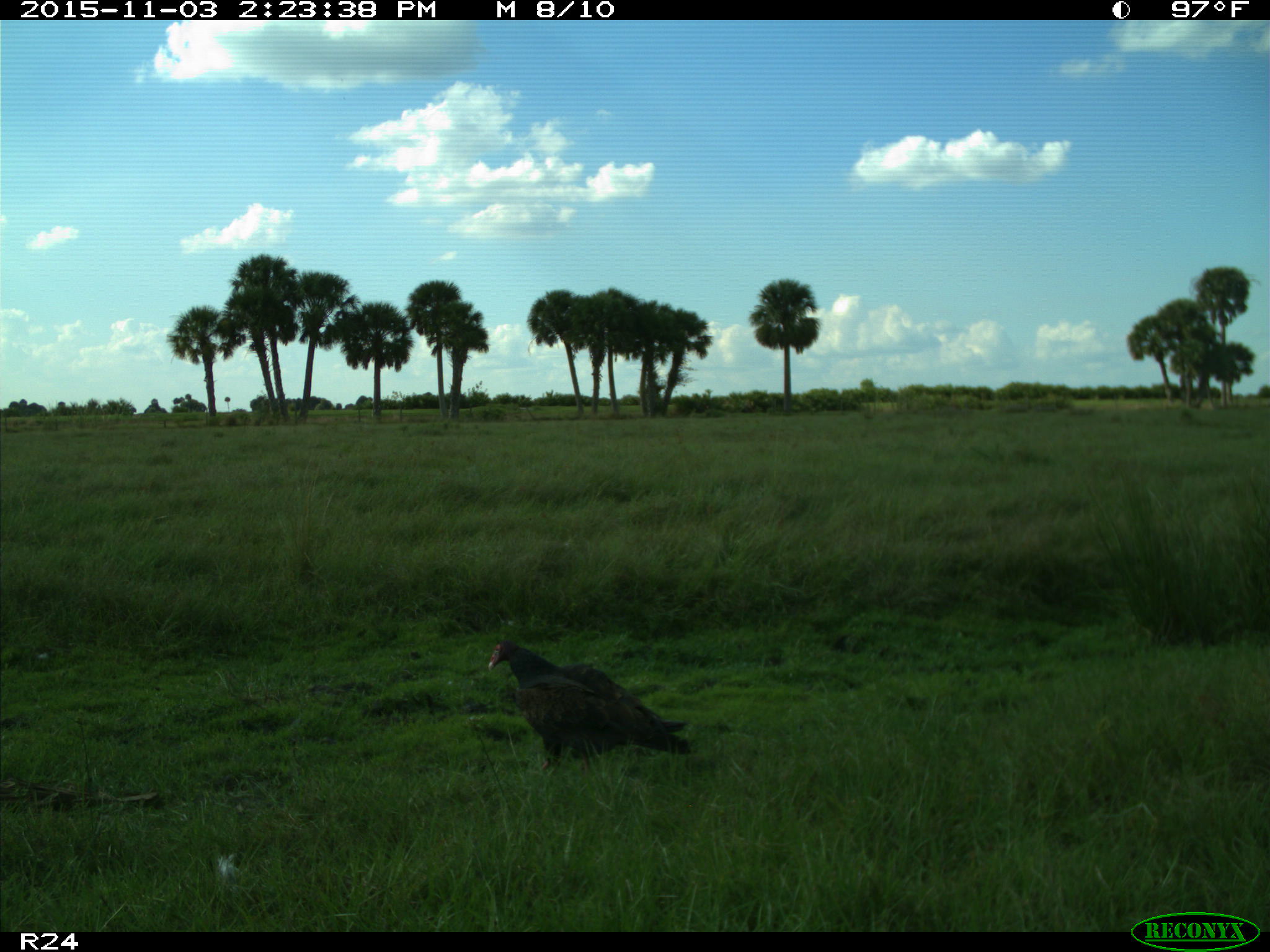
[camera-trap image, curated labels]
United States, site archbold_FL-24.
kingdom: Animalia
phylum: Chordata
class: Aves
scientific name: Aves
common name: birds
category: unidentified bird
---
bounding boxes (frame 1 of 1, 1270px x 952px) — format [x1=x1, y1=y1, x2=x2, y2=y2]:
animal: [x1=489, y1=638, x2=699, y2=774]